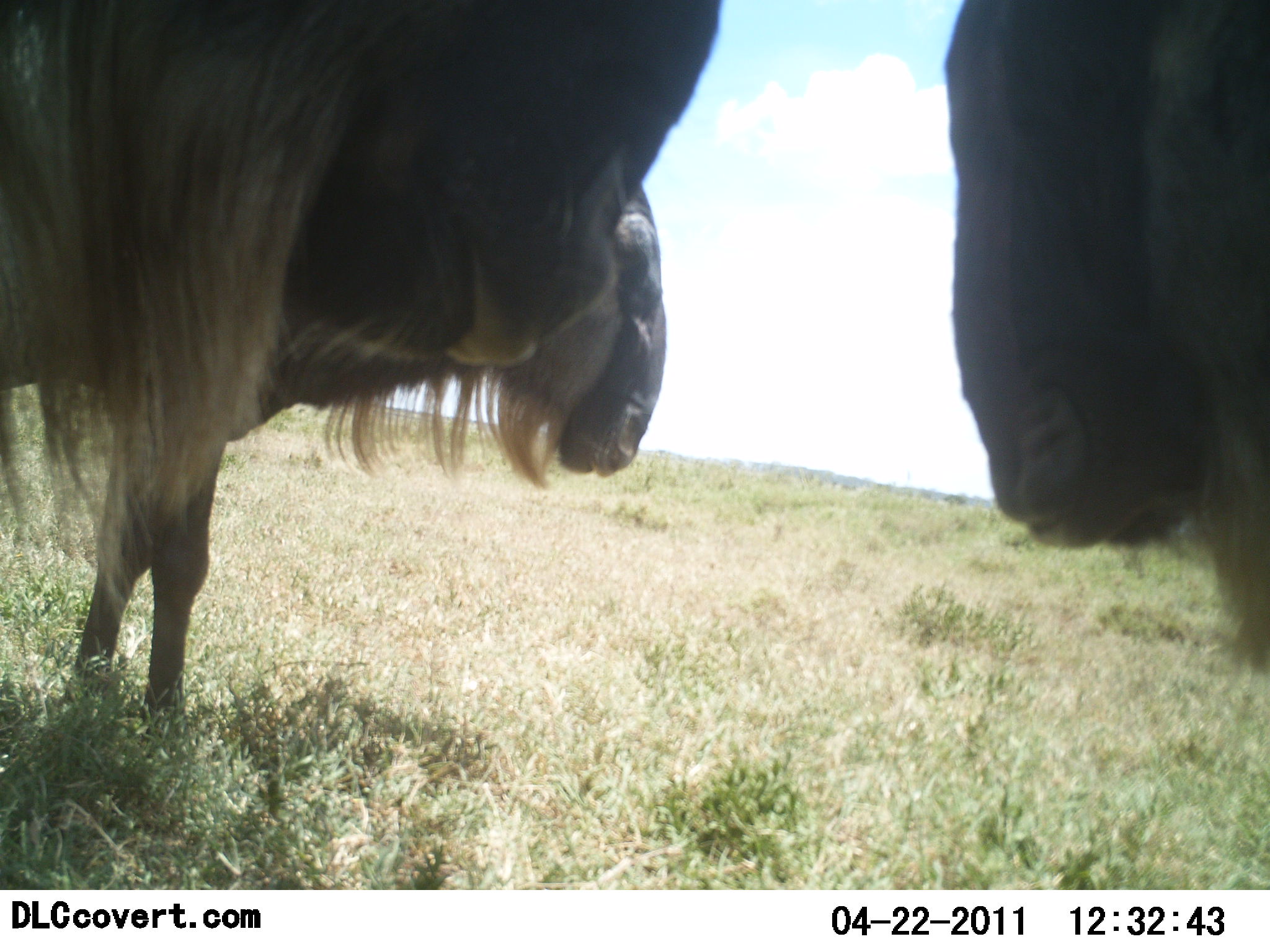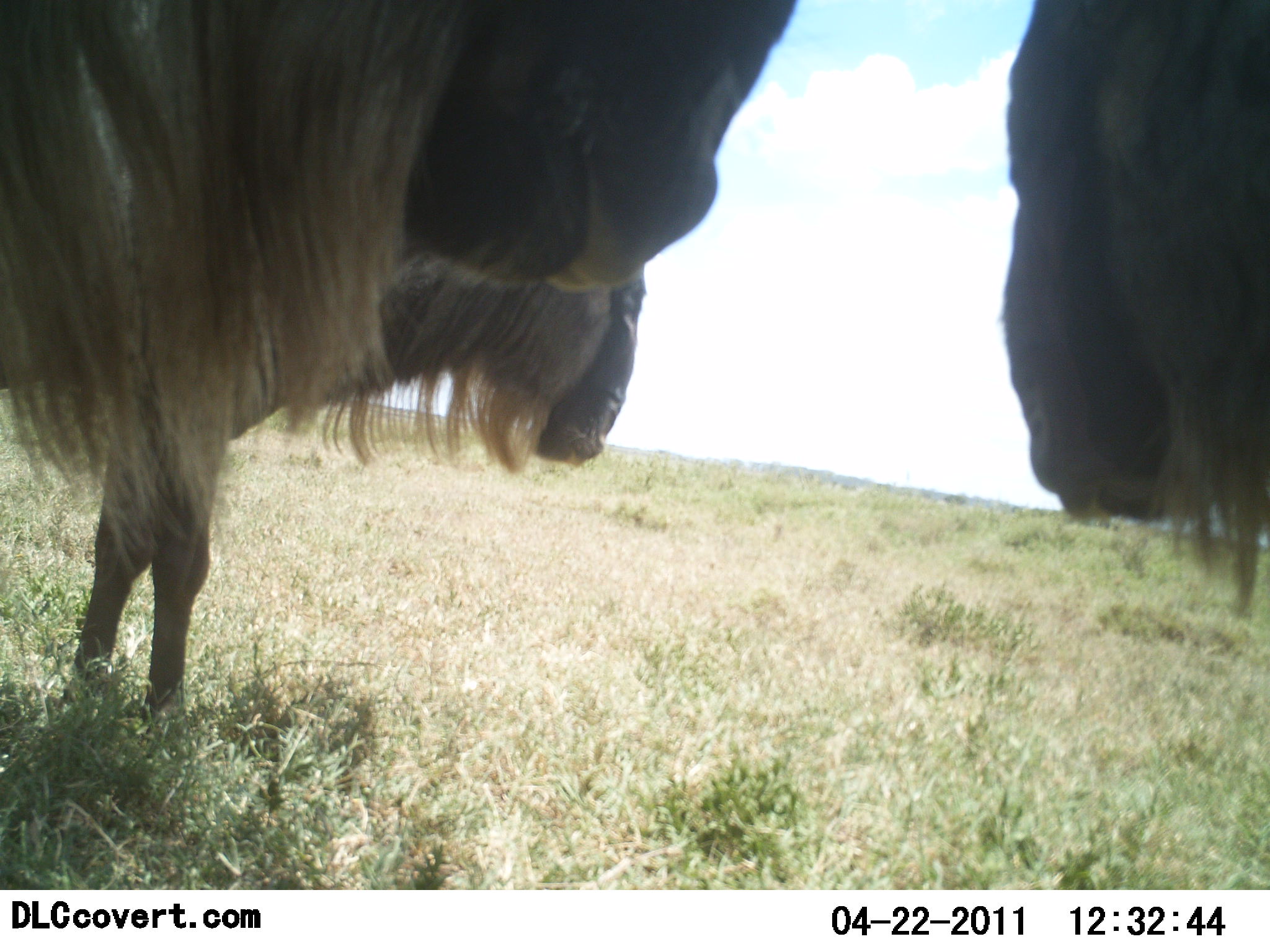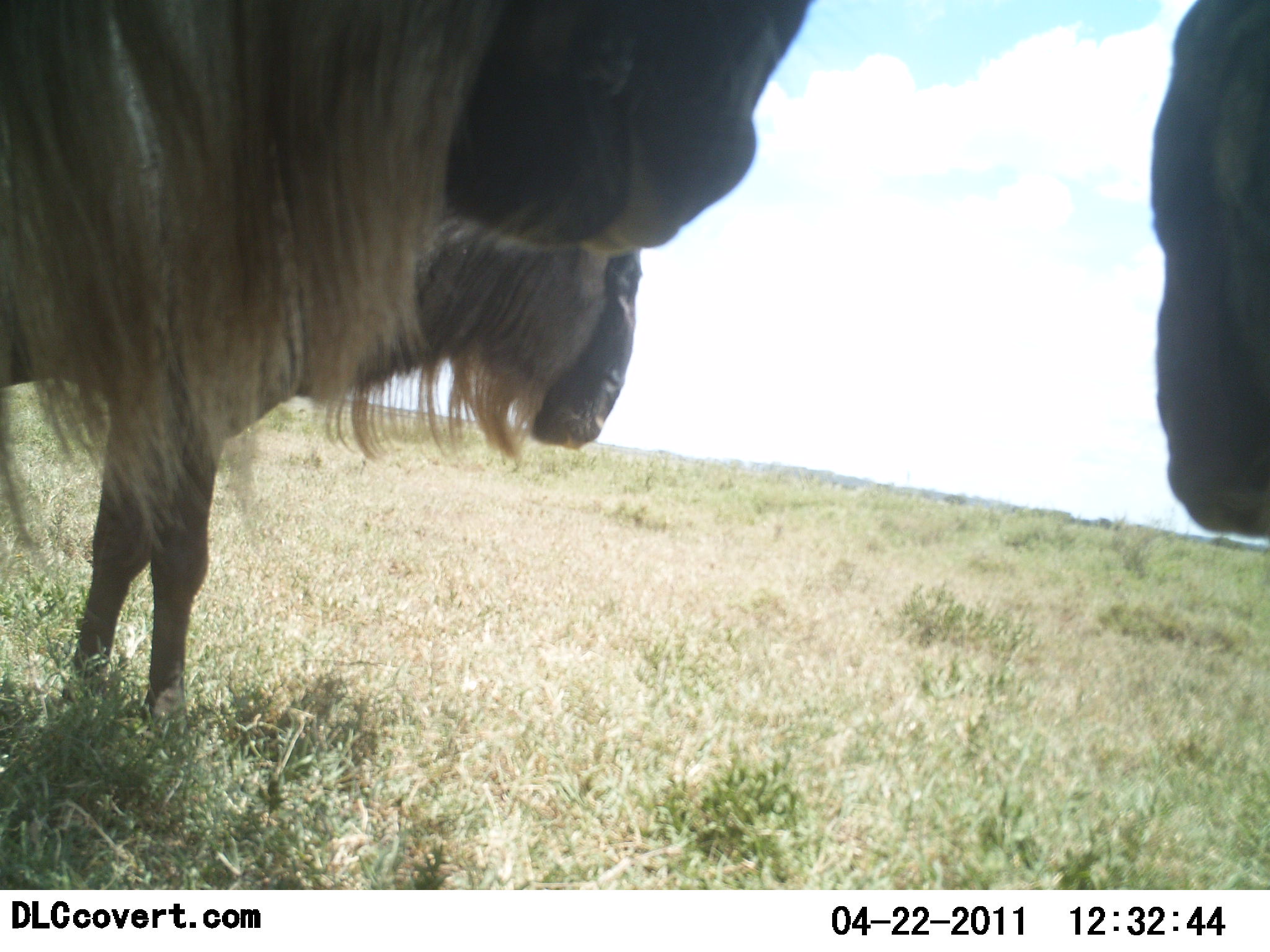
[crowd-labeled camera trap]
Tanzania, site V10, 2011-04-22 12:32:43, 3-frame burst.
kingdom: Animalia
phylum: Chordata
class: Mammalia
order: Artiodactyla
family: Bovidae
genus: Connochaetes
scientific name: Connochaetes taurinus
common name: blue wildebeest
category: wildebeest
Wildebeest (blue wildebeest) (Connochaetes taurinus), count 3. Behavior (volunteer vote fractions): standing 100%, resting 0%, moving 0%, interacting 0%. Young present (vote fraction): 0%. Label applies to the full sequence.